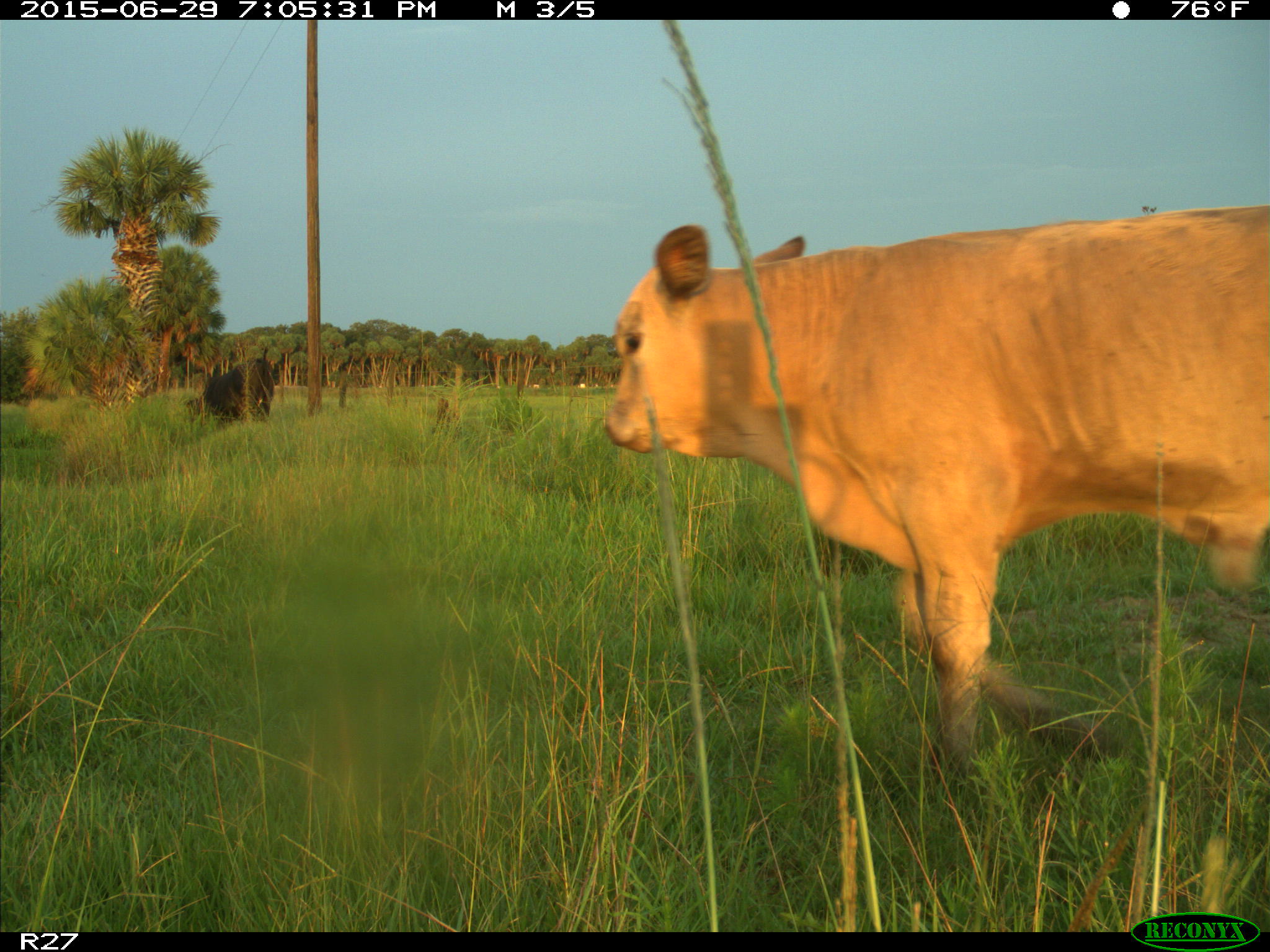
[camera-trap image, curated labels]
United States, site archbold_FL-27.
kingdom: Animalia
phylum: Chordata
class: Mammalia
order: Artiodactyla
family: Bovidae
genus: Bos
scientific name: Bos taurus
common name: domestic cow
Bos taurus (domestic cow).